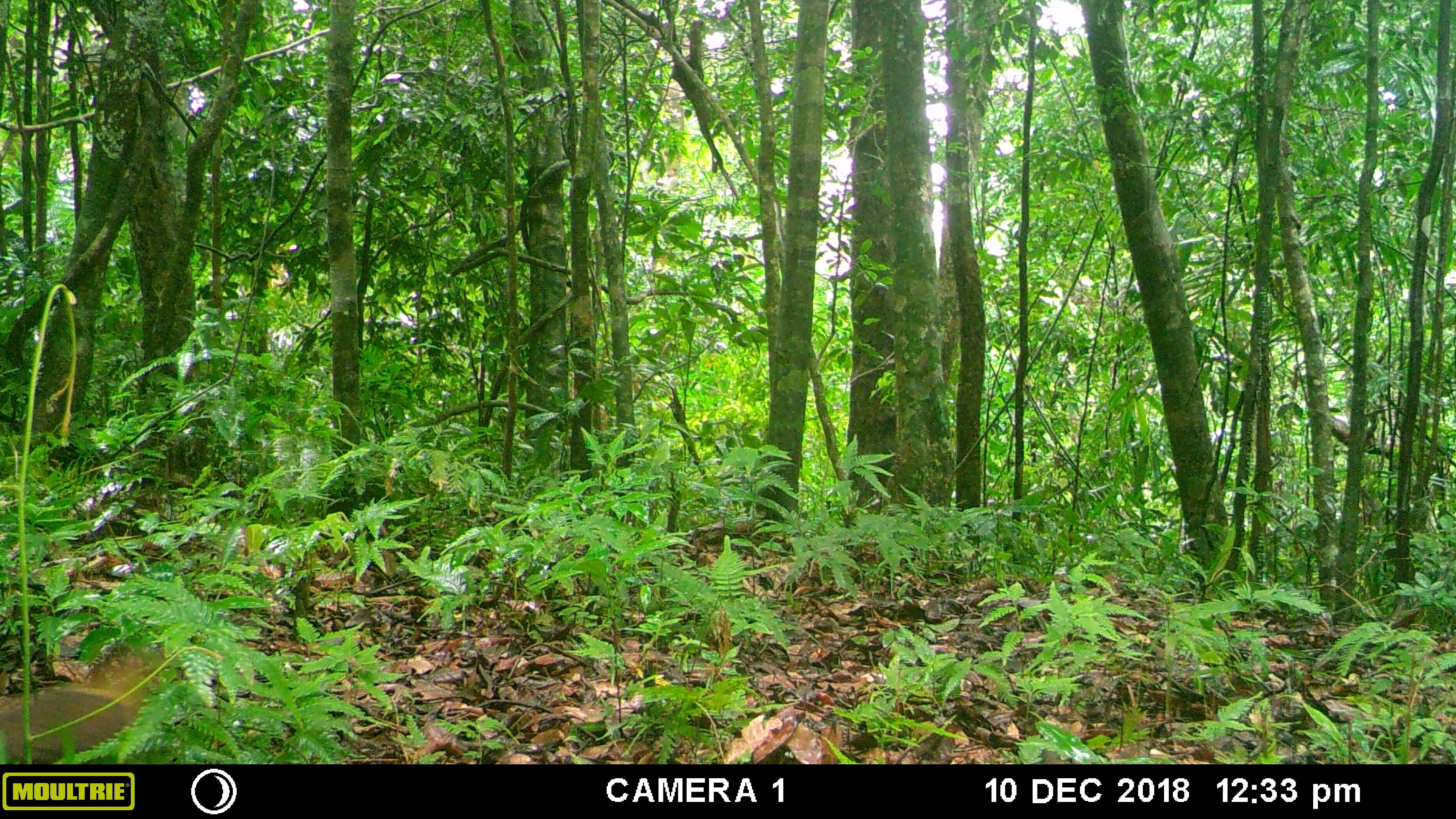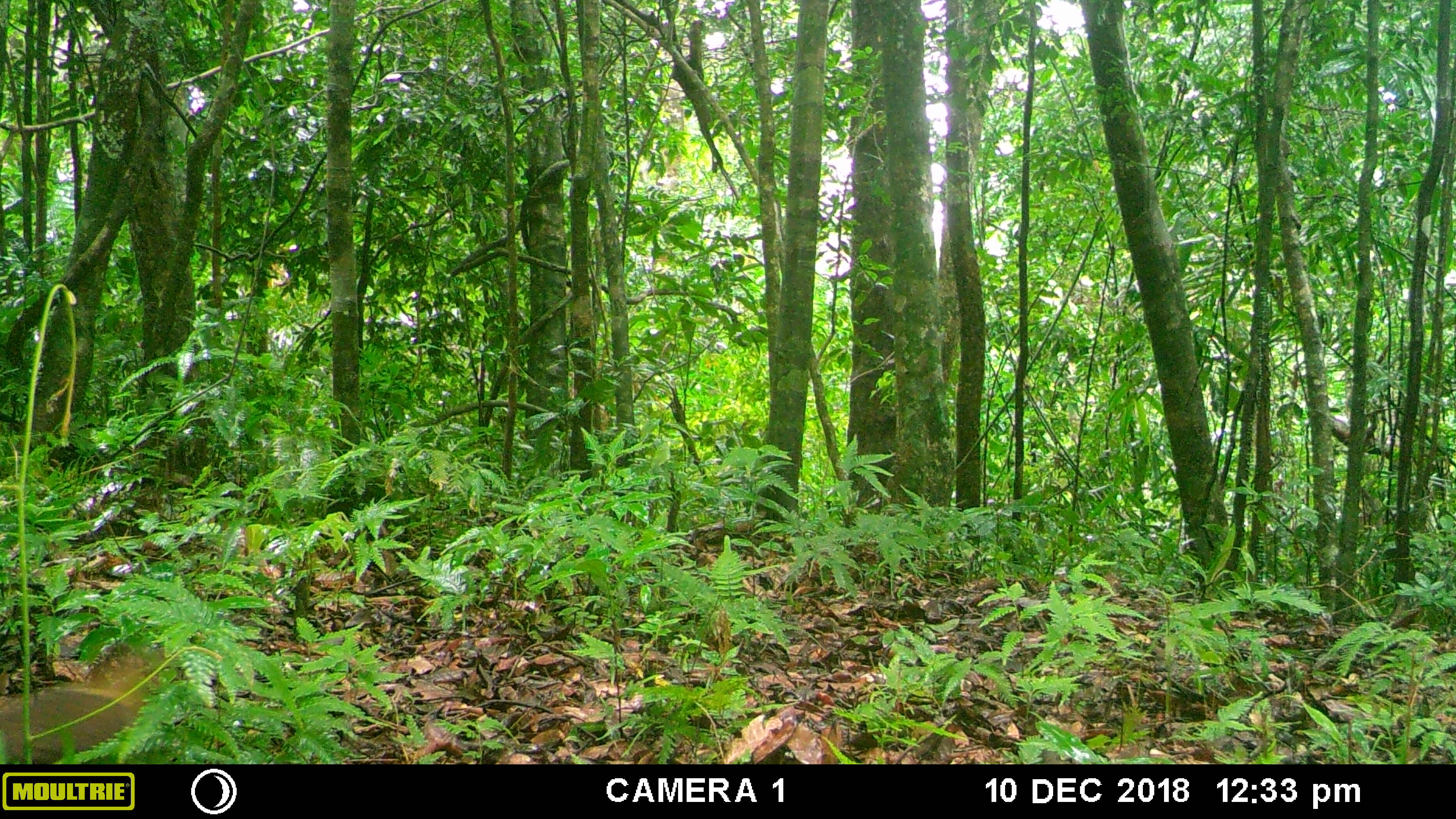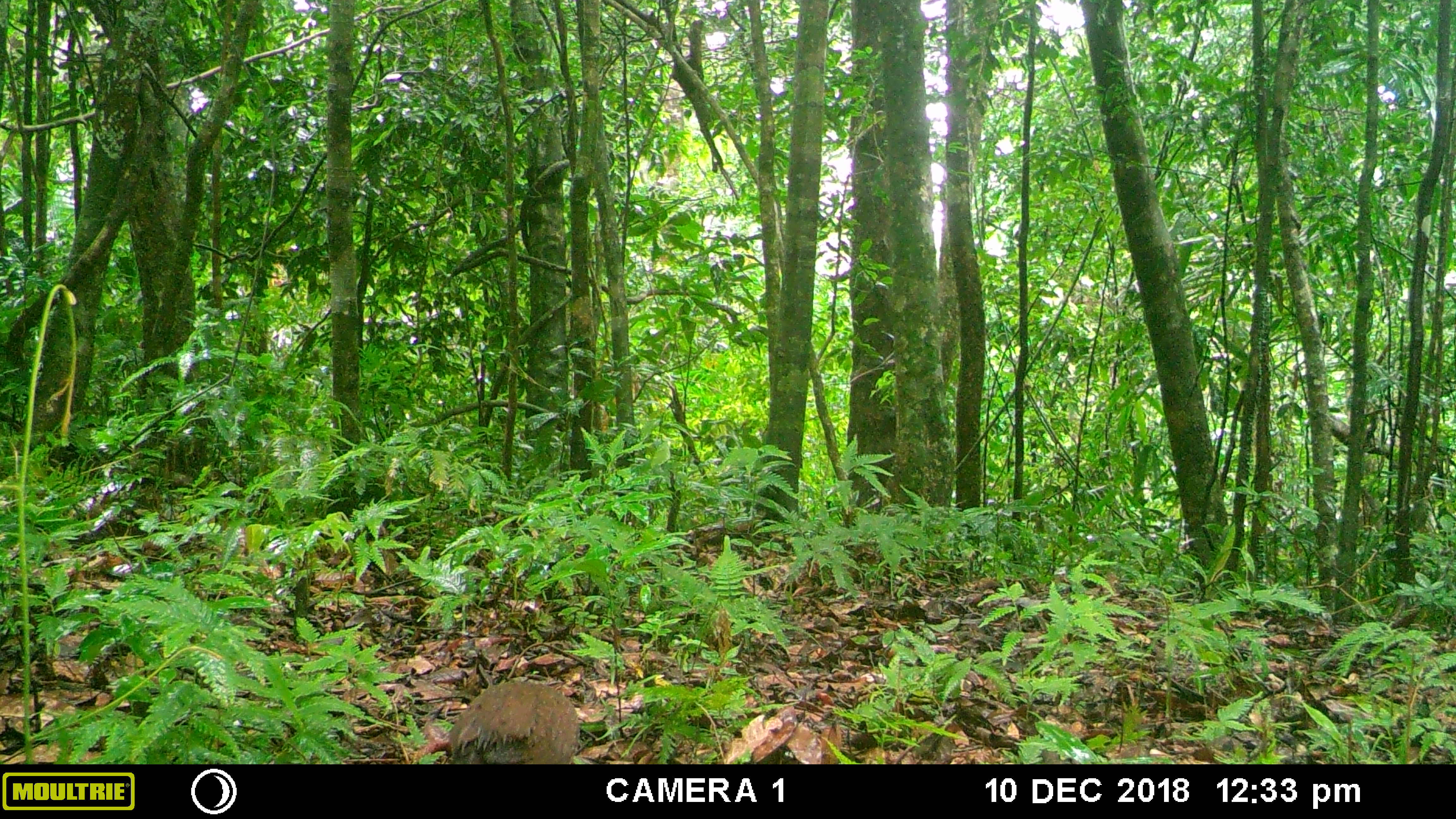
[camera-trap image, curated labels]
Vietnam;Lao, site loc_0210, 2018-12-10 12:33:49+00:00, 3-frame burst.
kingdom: Animalia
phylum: Chordata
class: Aves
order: Galliformes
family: Phasianidae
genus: Gallus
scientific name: Gallus gallus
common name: red junglefowl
Red junglefowl (Gallus gallus). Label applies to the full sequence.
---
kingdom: Animalia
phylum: Chordata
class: Mammalia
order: Artiodactyla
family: Suidae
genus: Sus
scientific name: Sus scrofa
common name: eurasian wild pig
Eurasian wild pig (Sus scrofa). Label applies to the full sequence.